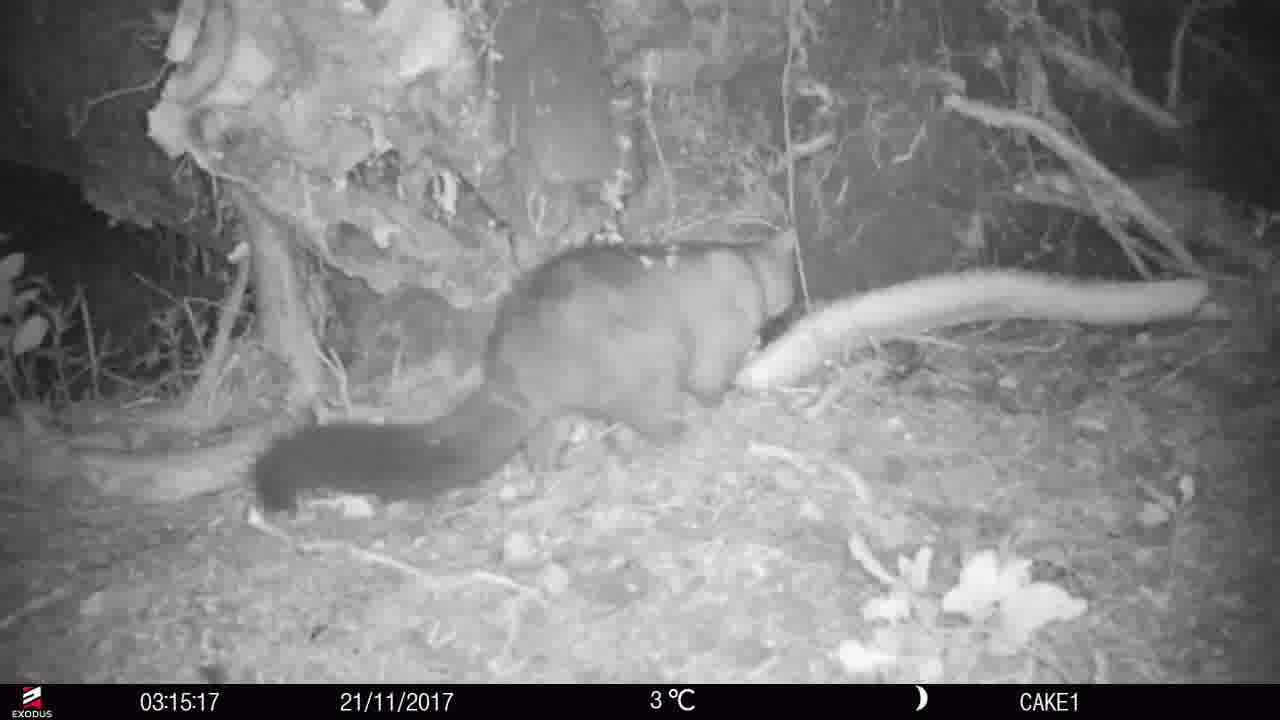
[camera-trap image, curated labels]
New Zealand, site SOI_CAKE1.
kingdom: Animalia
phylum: Chordata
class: Mammalia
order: Diprotodontia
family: Phalangeridae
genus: Trichosurus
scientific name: Trichosurus vulpecula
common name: common brushtail possum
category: possum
Possum (common brushtail possum) (Trichosurus vulpecula).